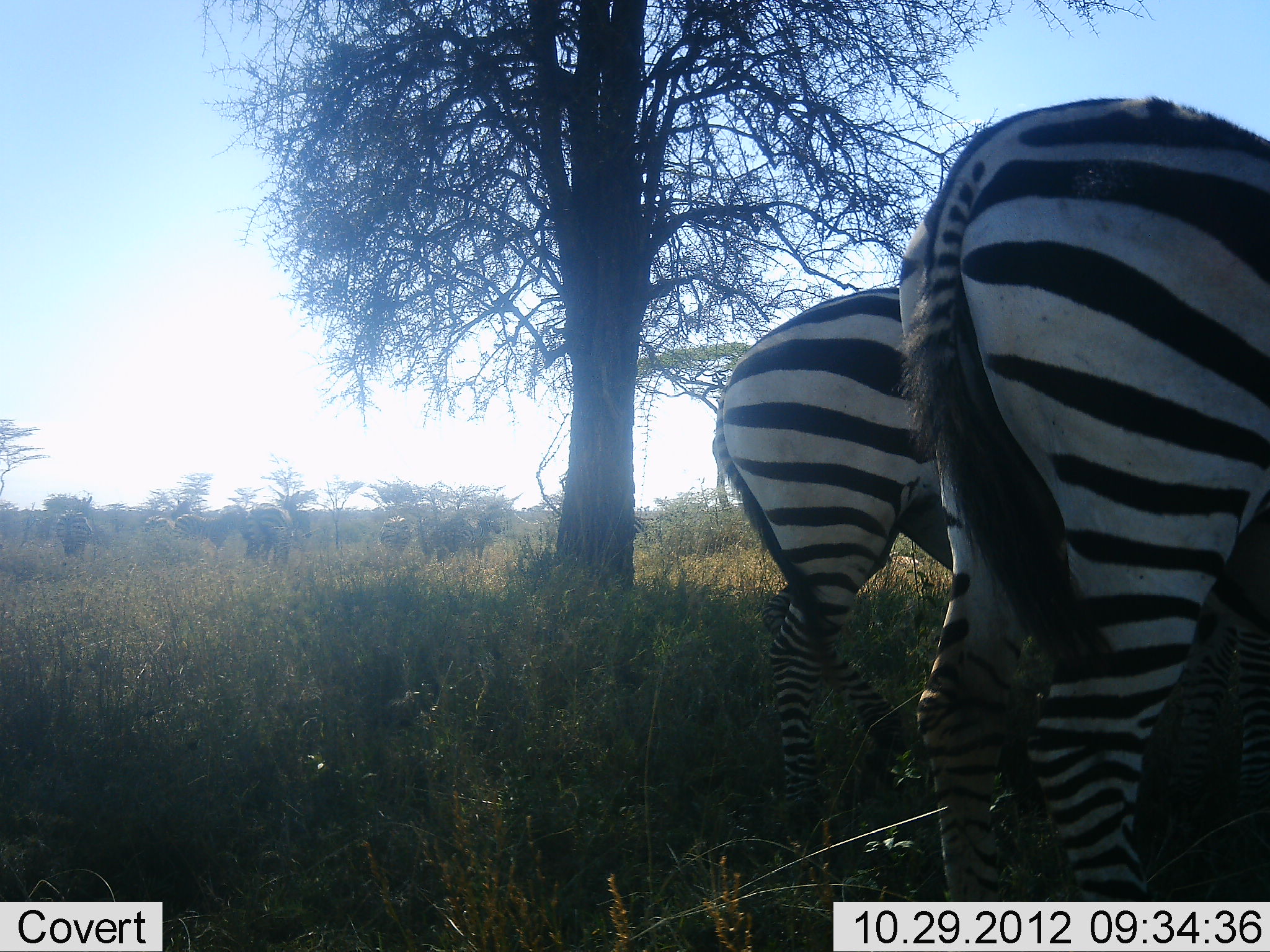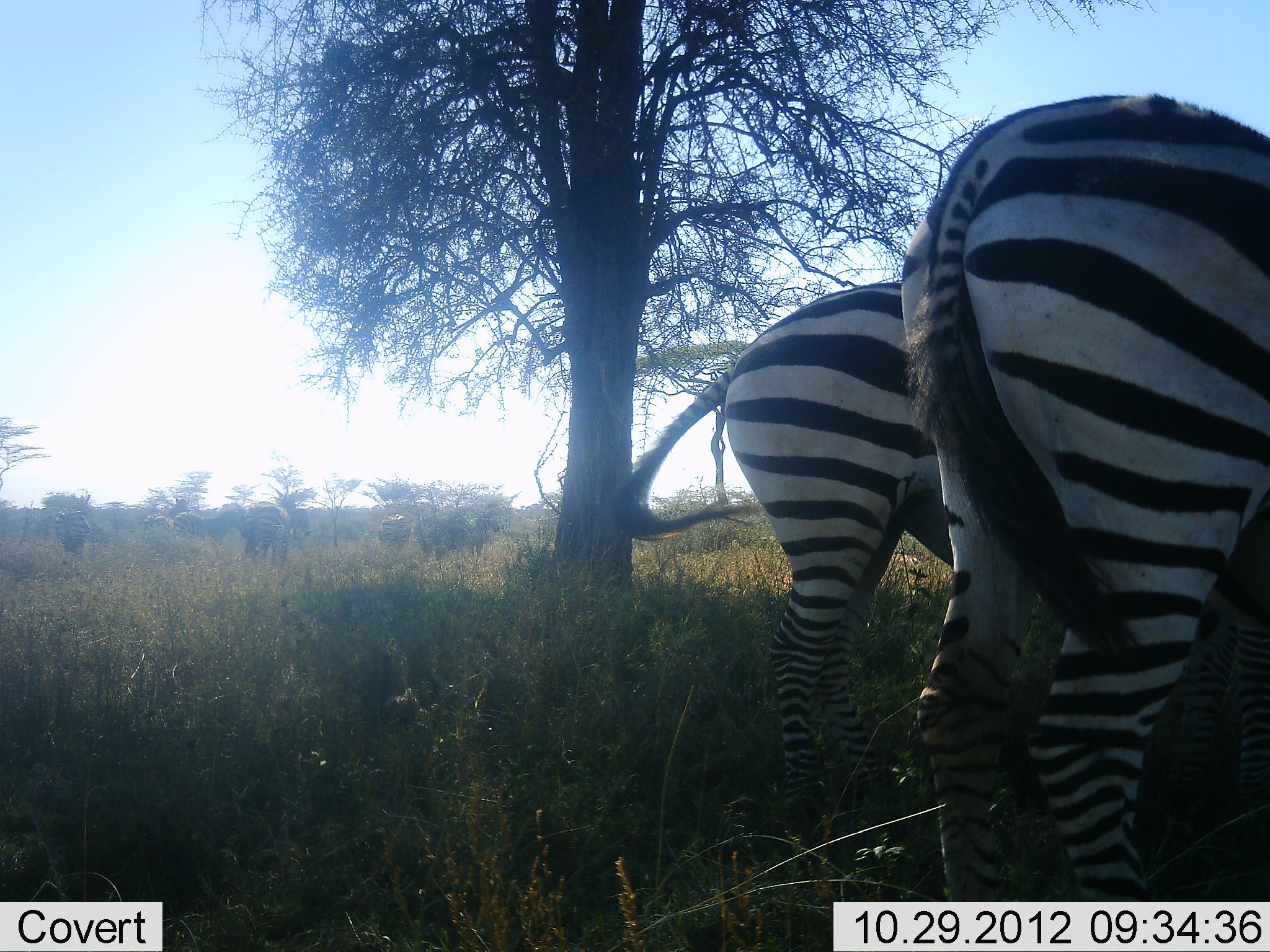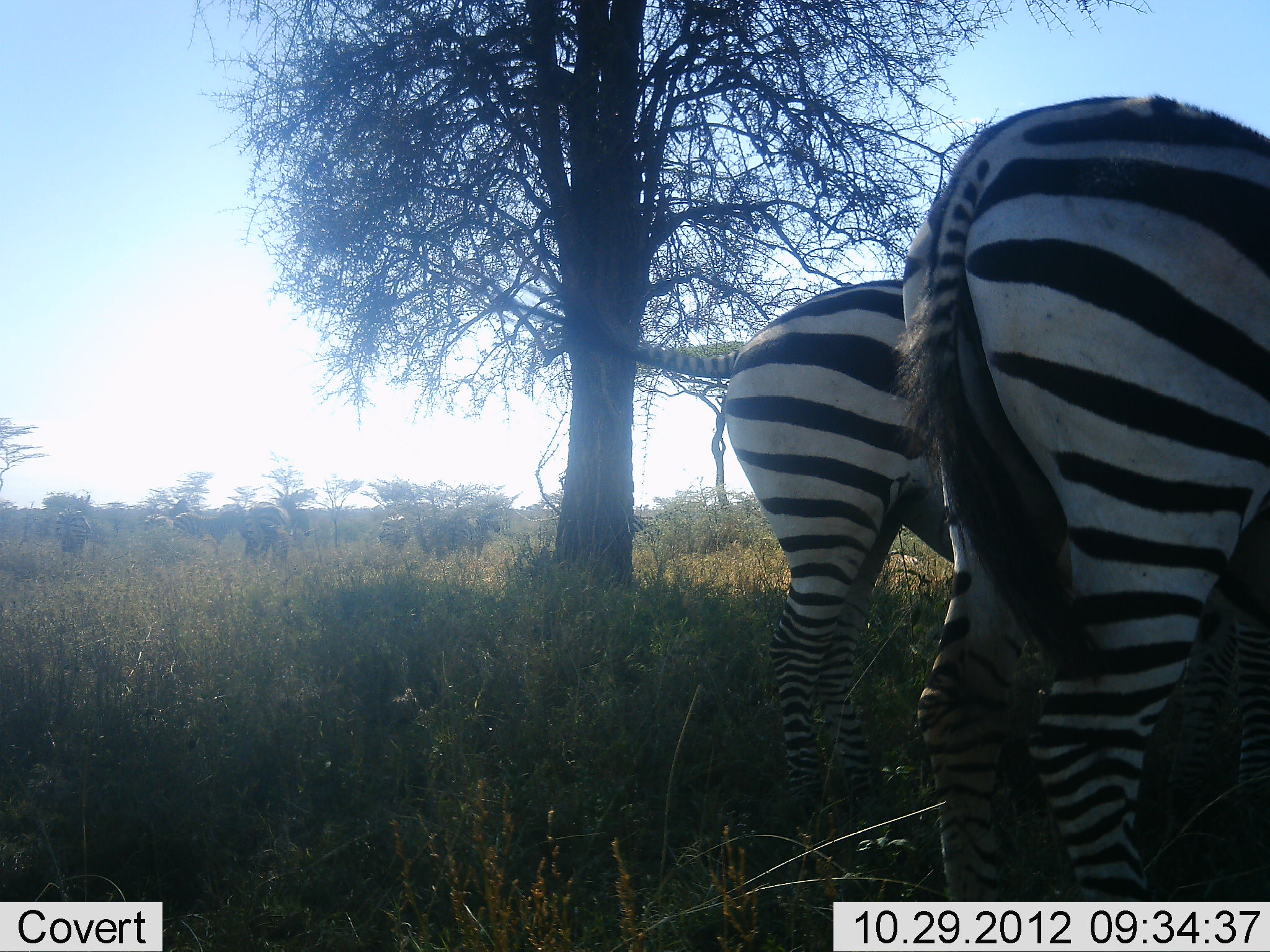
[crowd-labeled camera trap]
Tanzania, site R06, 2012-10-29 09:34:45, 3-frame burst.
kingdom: Animalia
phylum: Chordata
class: Mammalia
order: Perissodactyla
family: Equidae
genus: Equus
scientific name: Equus quagga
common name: plains zebra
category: zebra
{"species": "zebra (plains zebra) (Equus quagga)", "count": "4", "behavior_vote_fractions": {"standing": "75%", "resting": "0%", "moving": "0%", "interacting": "0%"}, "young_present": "0%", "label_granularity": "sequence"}